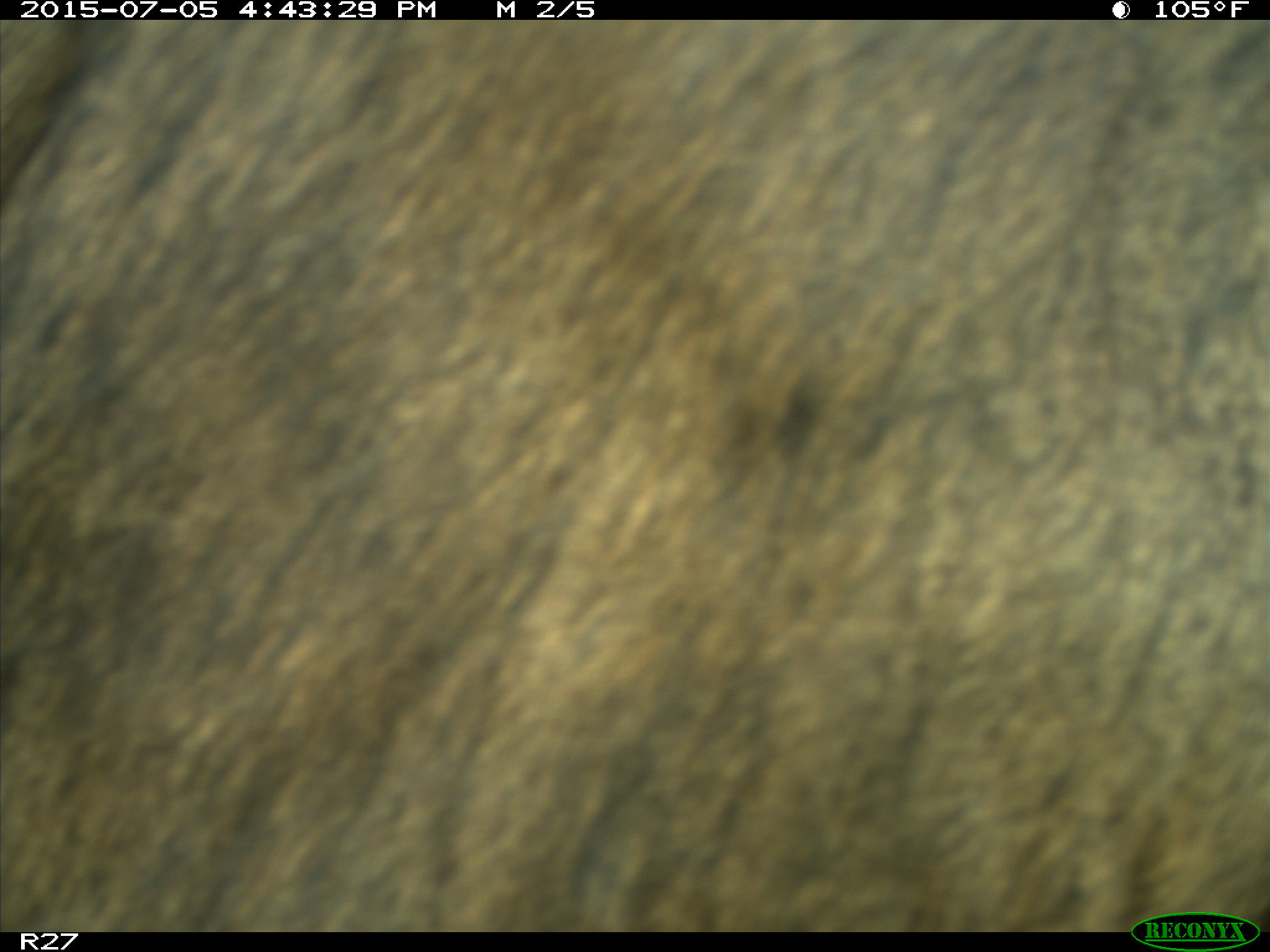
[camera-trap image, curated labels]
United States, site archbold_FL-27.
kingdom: Animalia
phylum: Chordata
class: Mammalia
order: Artiodactyla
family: Bovidae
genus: Bos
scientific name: Bos taurus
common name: domestic cow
Bos taurus (domestic cow).